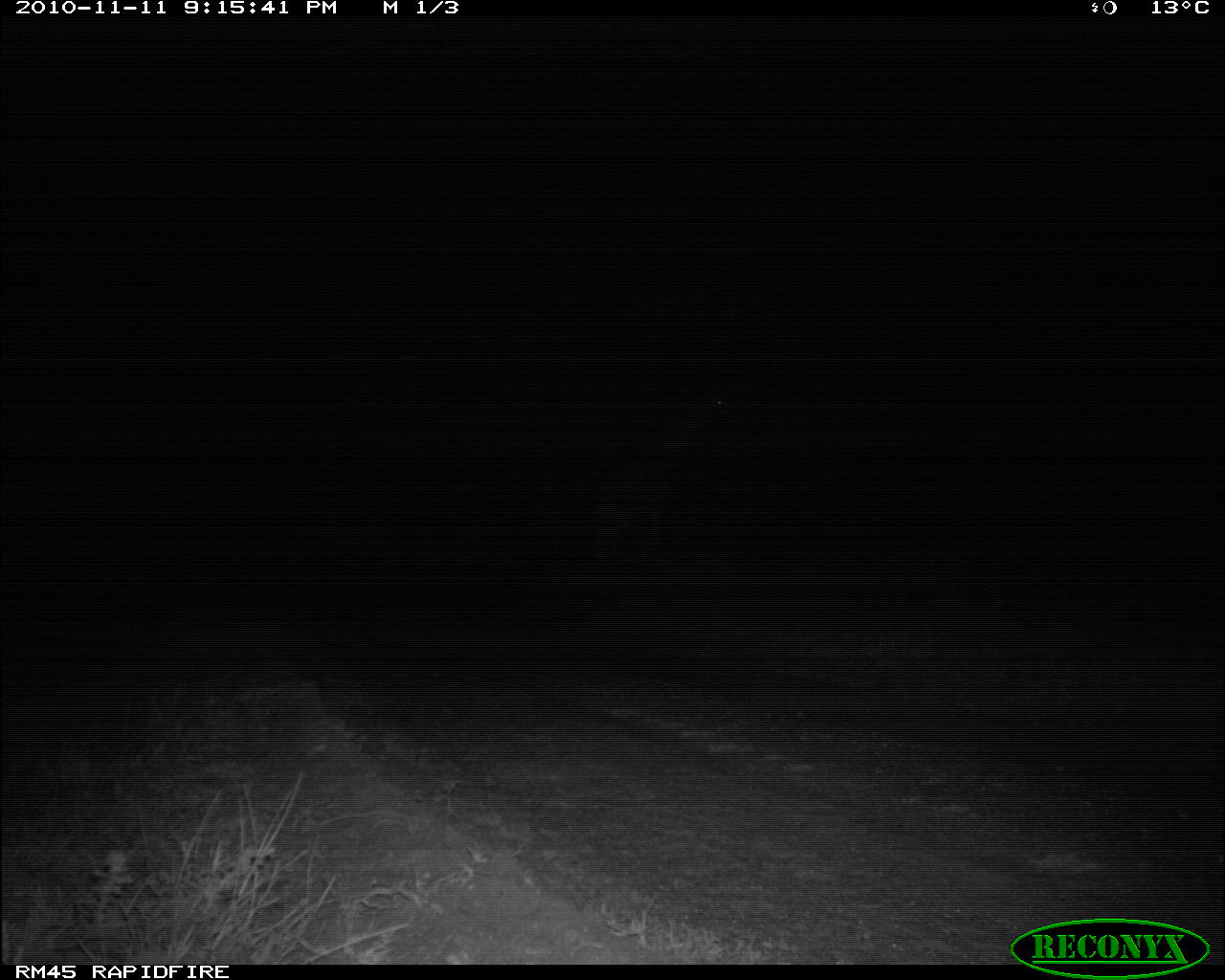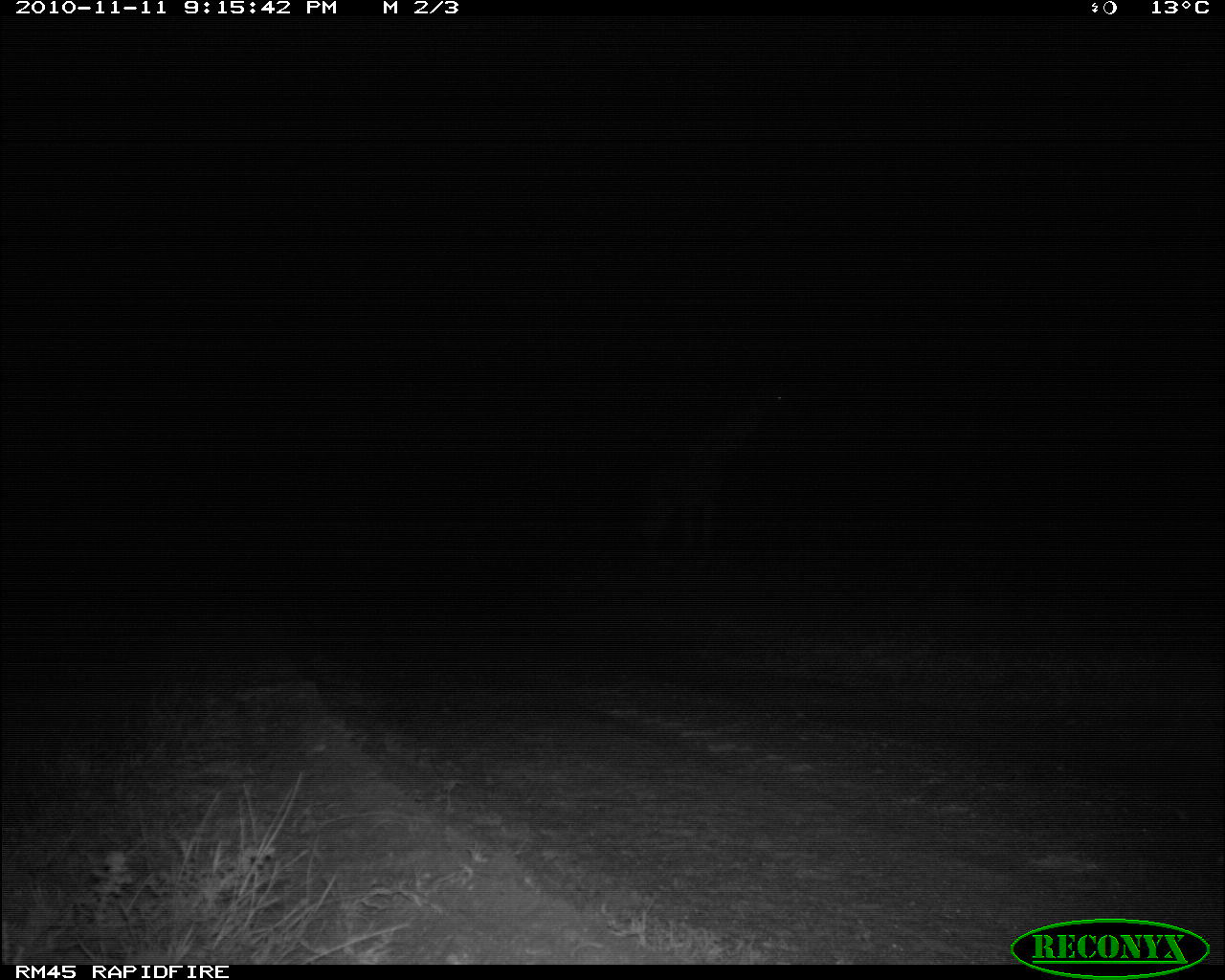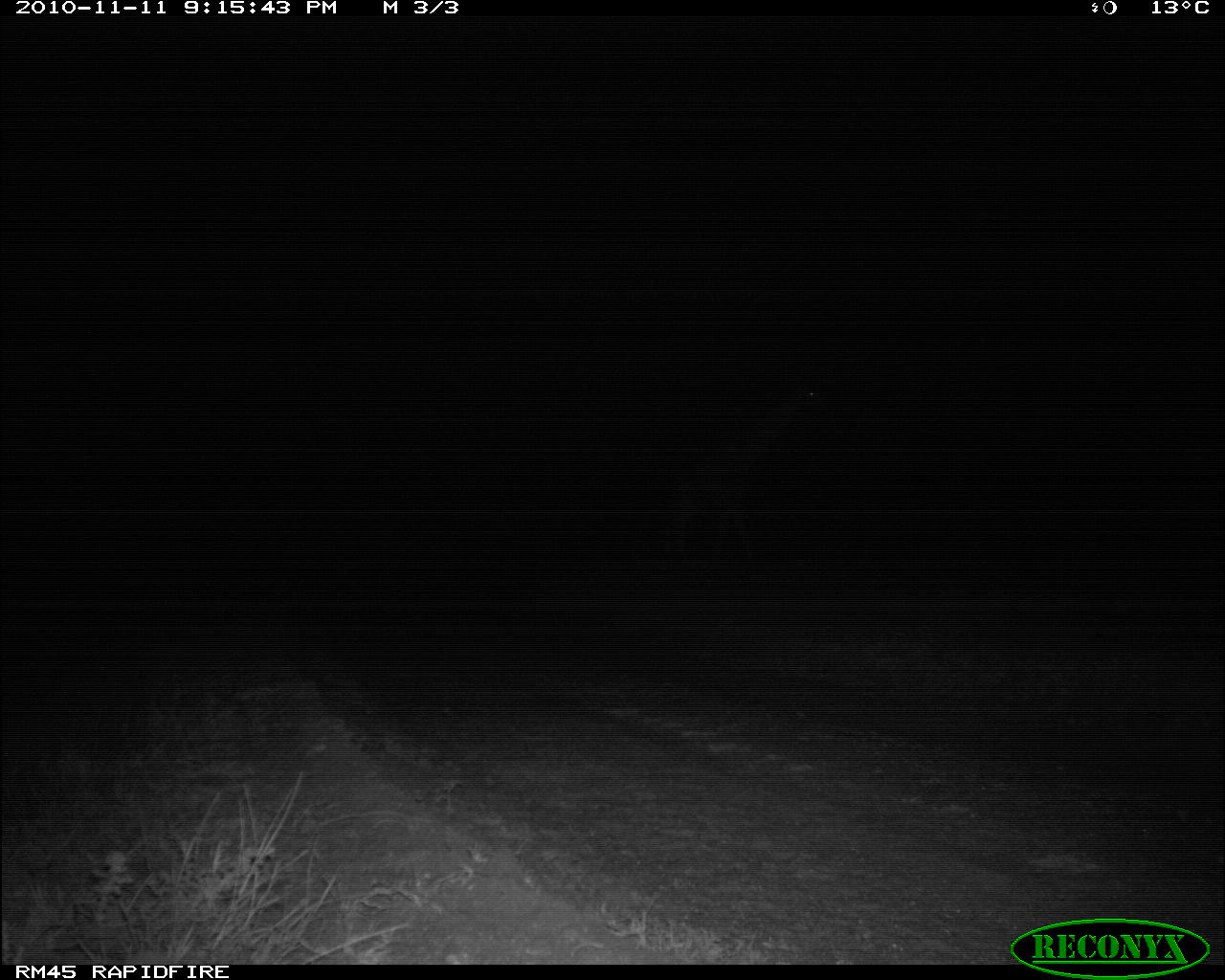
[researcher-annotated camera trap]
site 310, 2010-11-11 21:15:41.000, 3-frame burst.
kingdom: Animalia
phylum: Chordata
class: Mammalia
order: Artiodactyla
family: Giraffidae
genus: Giraffa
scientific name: Giraffa camelopardalis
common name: giraffe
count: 1